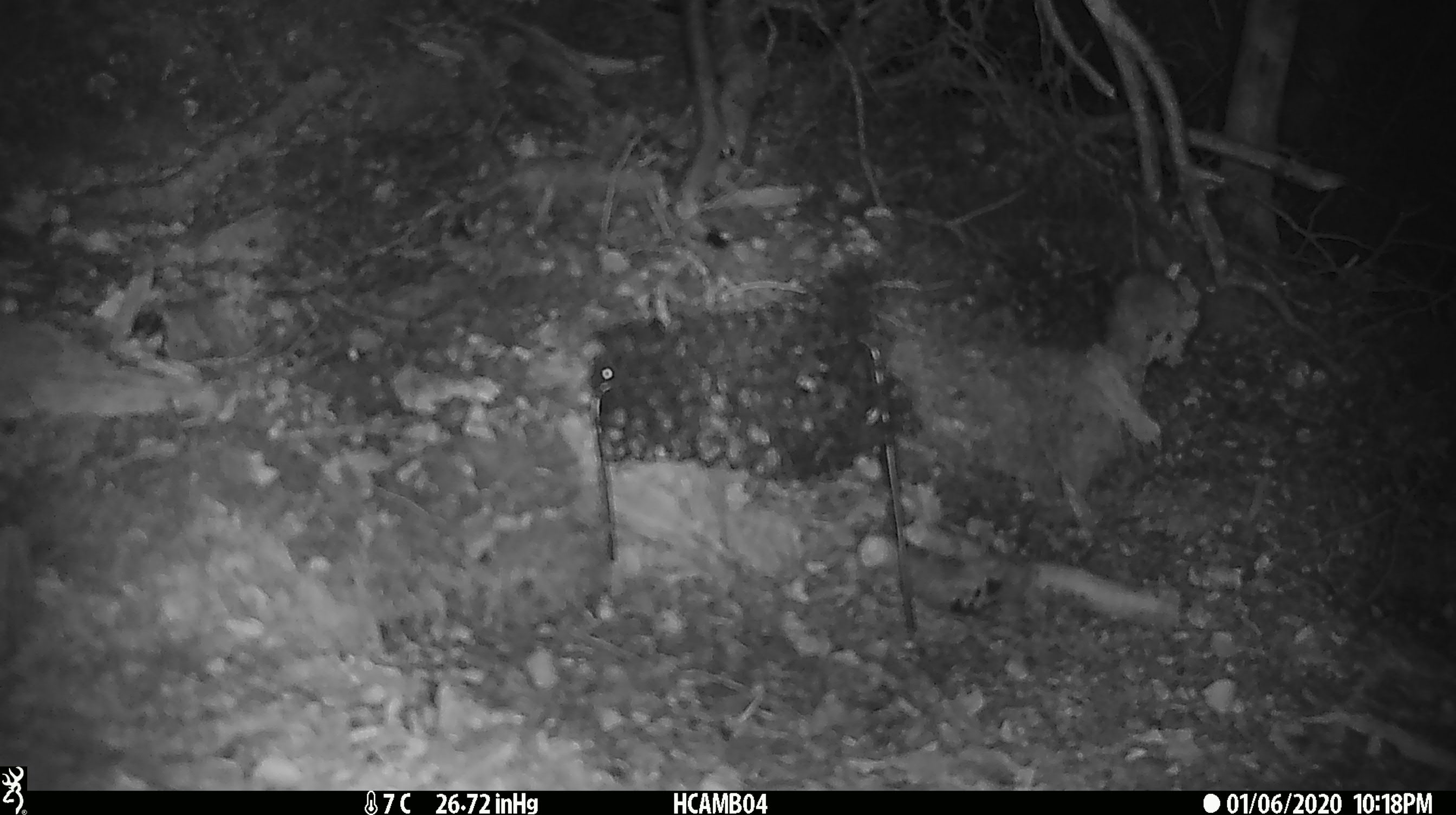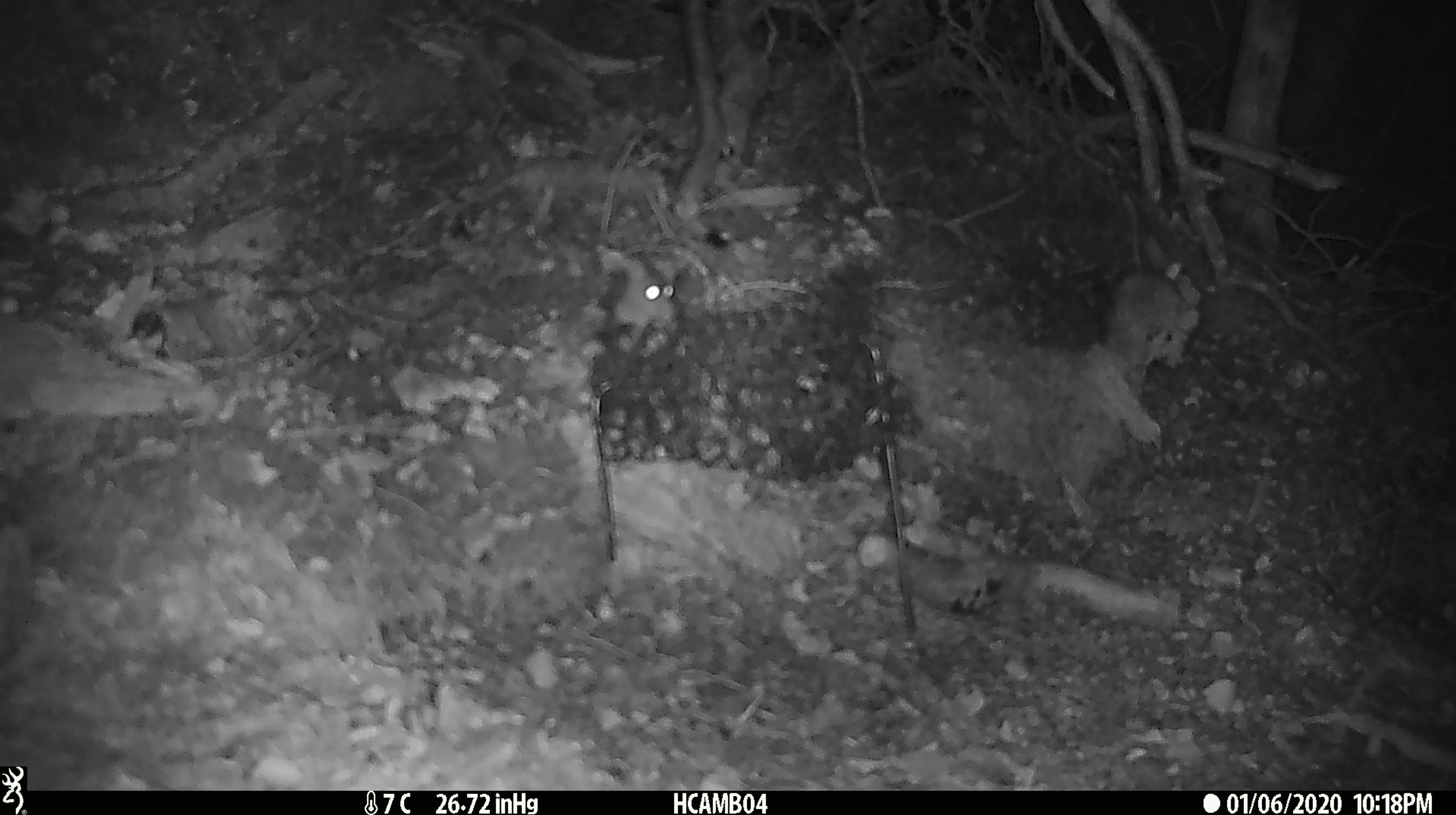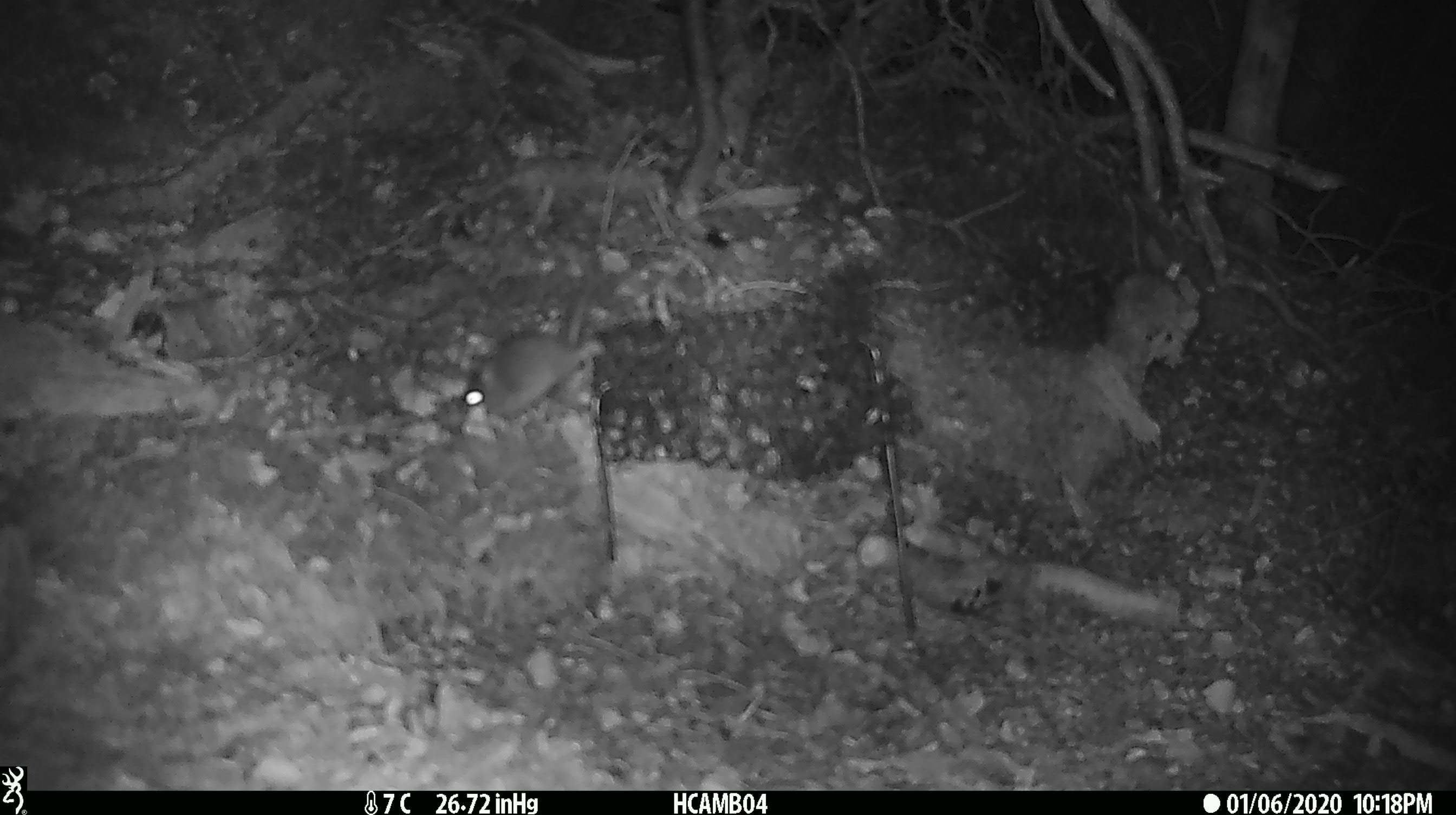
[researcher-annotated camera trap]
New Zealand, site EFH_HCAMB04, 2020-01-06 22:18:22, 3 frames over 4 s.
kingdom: Animalia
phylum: Chordata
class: Mammalia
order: Rodentia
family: Muridae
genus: Mus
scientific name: Mus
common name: mouse